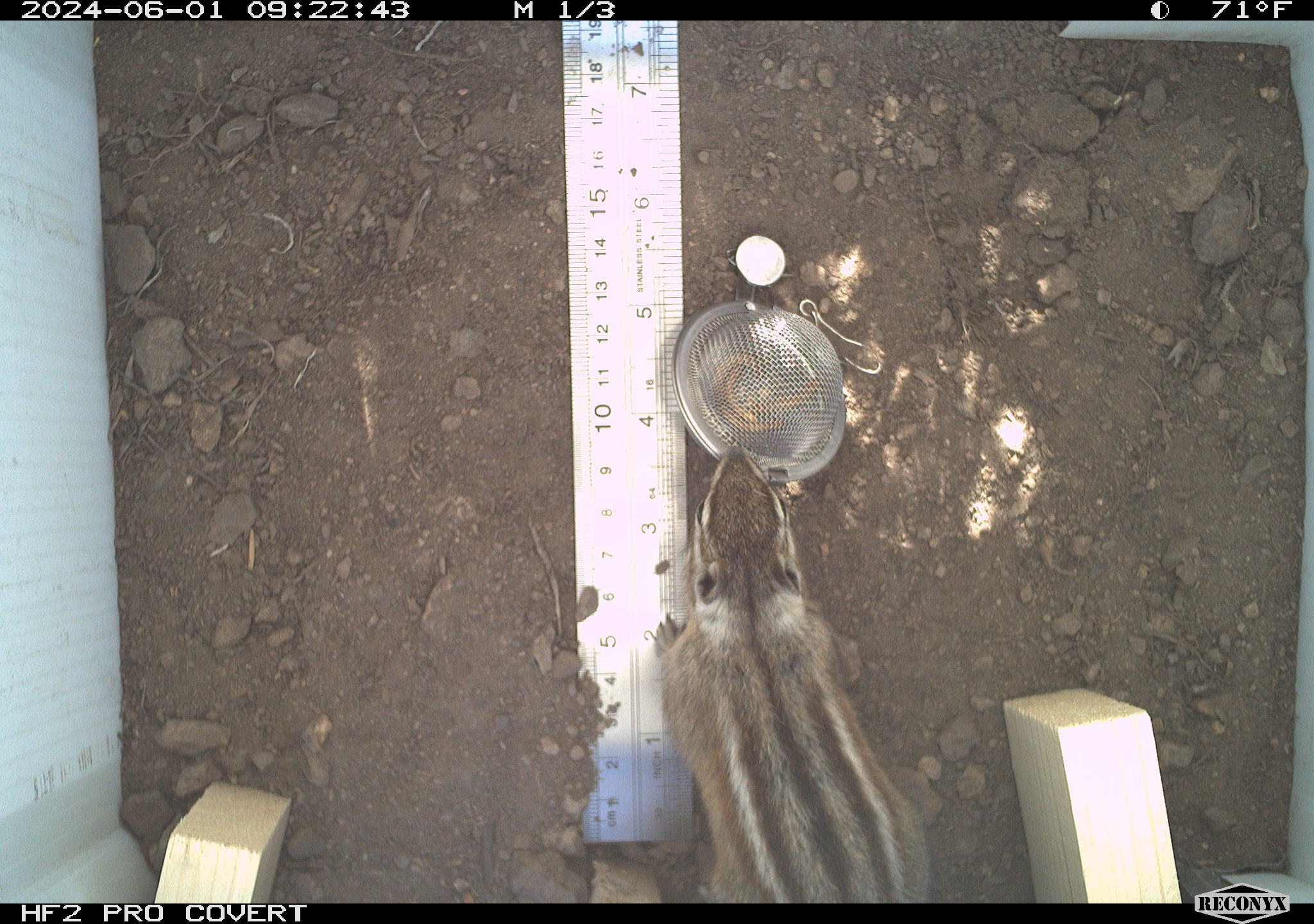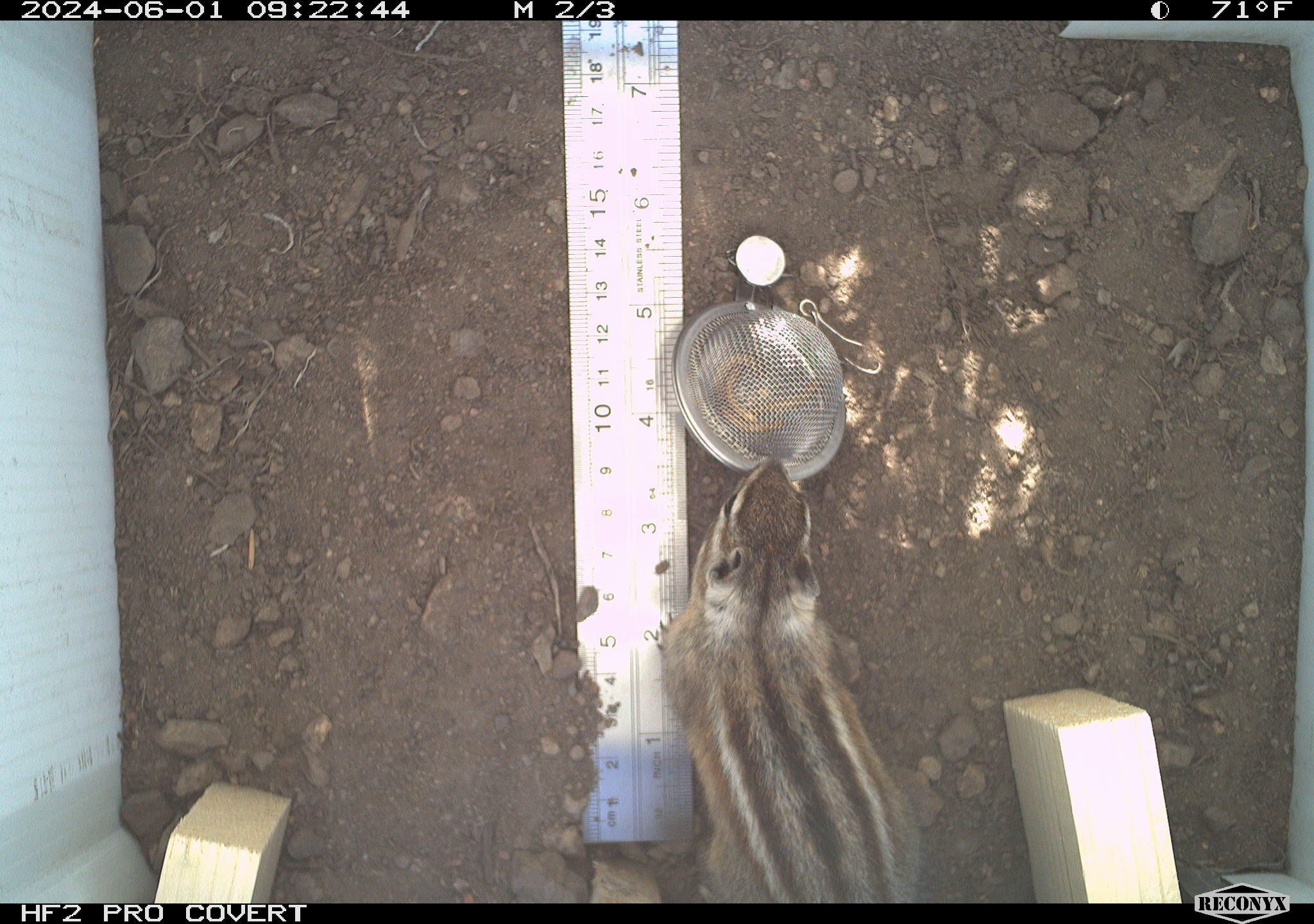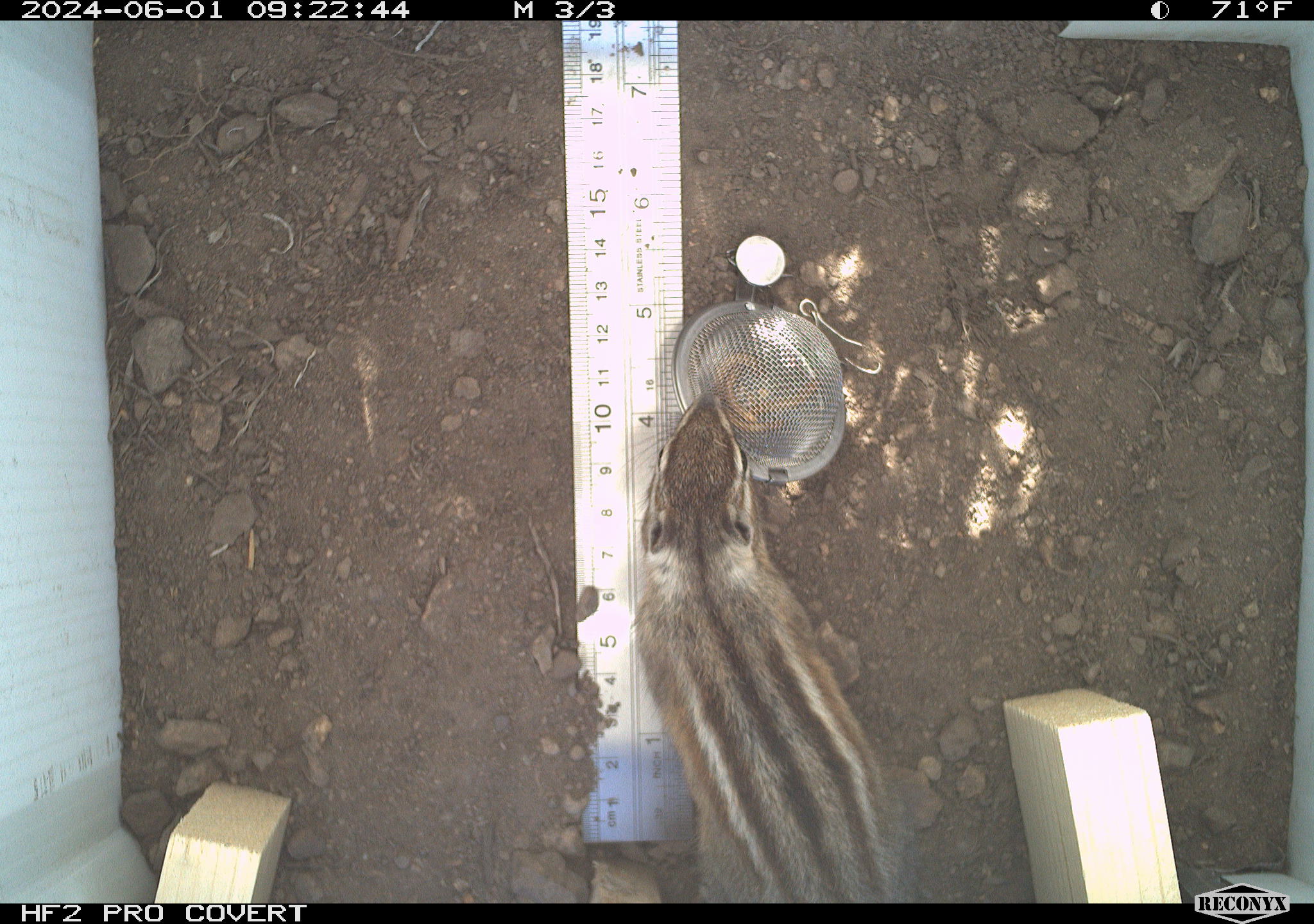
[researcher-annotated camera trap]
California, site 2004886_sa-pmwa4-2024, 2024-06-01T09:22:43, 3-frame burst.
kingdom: Animalia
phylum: Chordata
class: Mammalia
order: Rodentia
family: Sciuridae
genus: Neotamias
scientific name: Neotamias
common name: western chipmunks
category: neotamias species